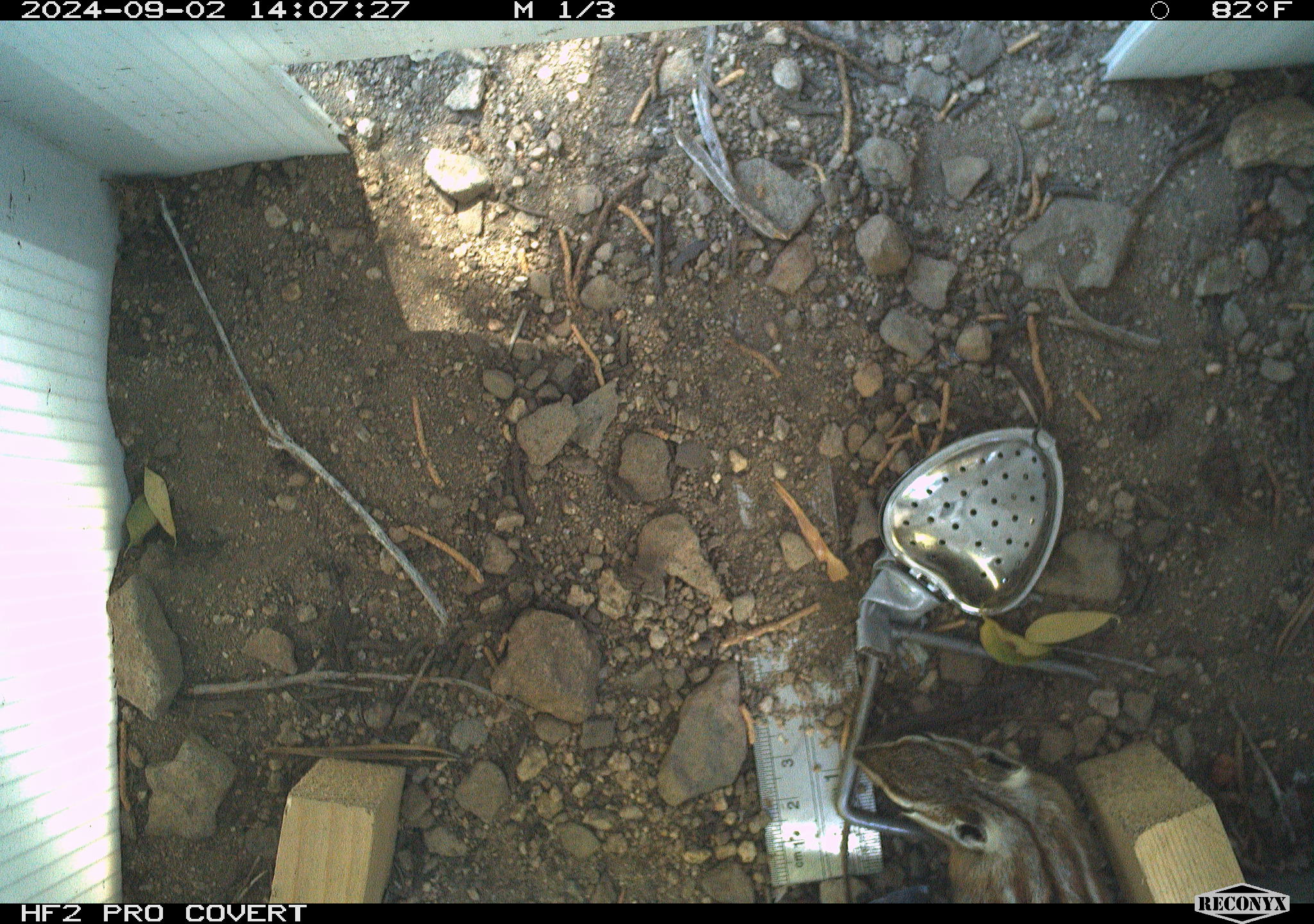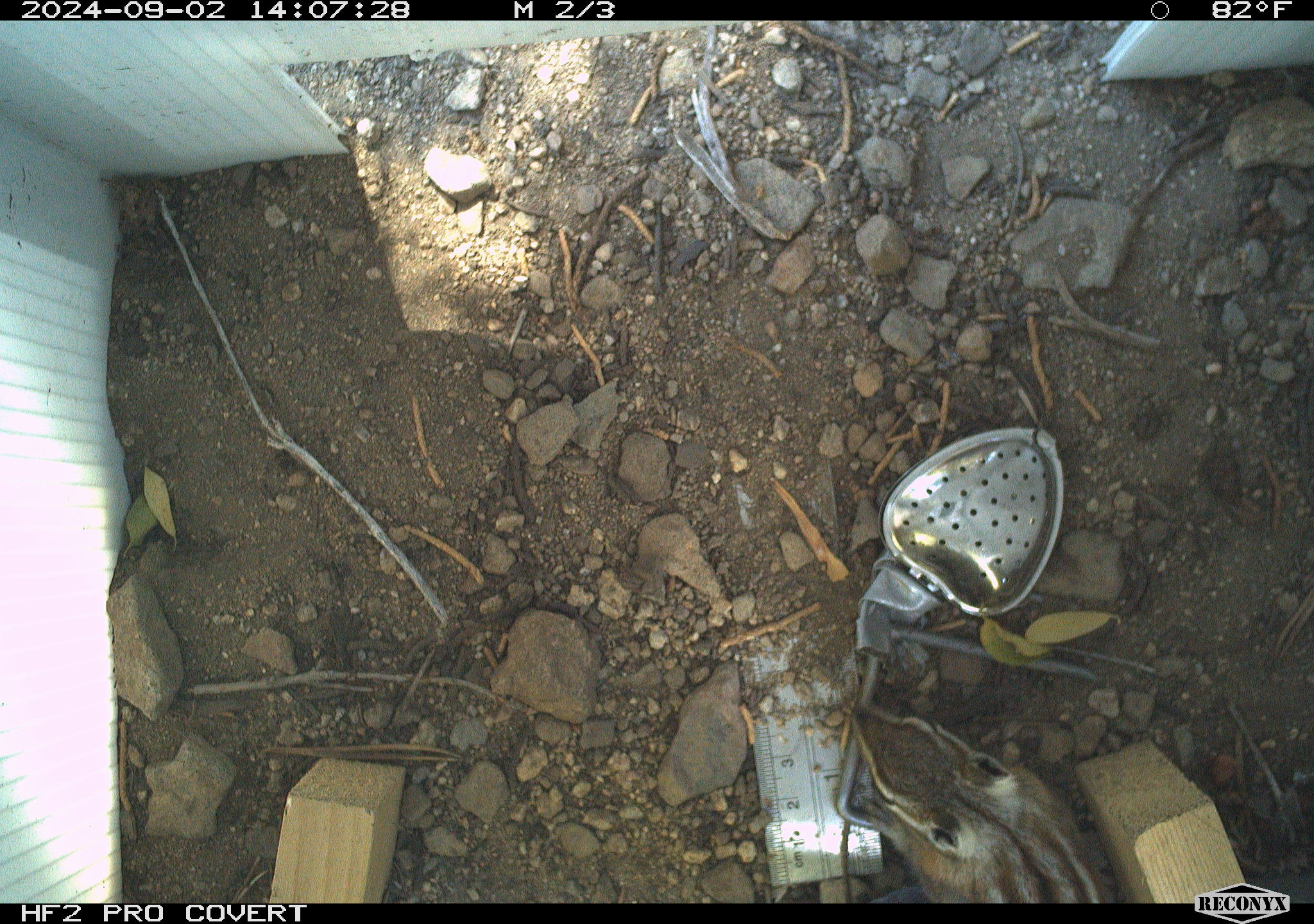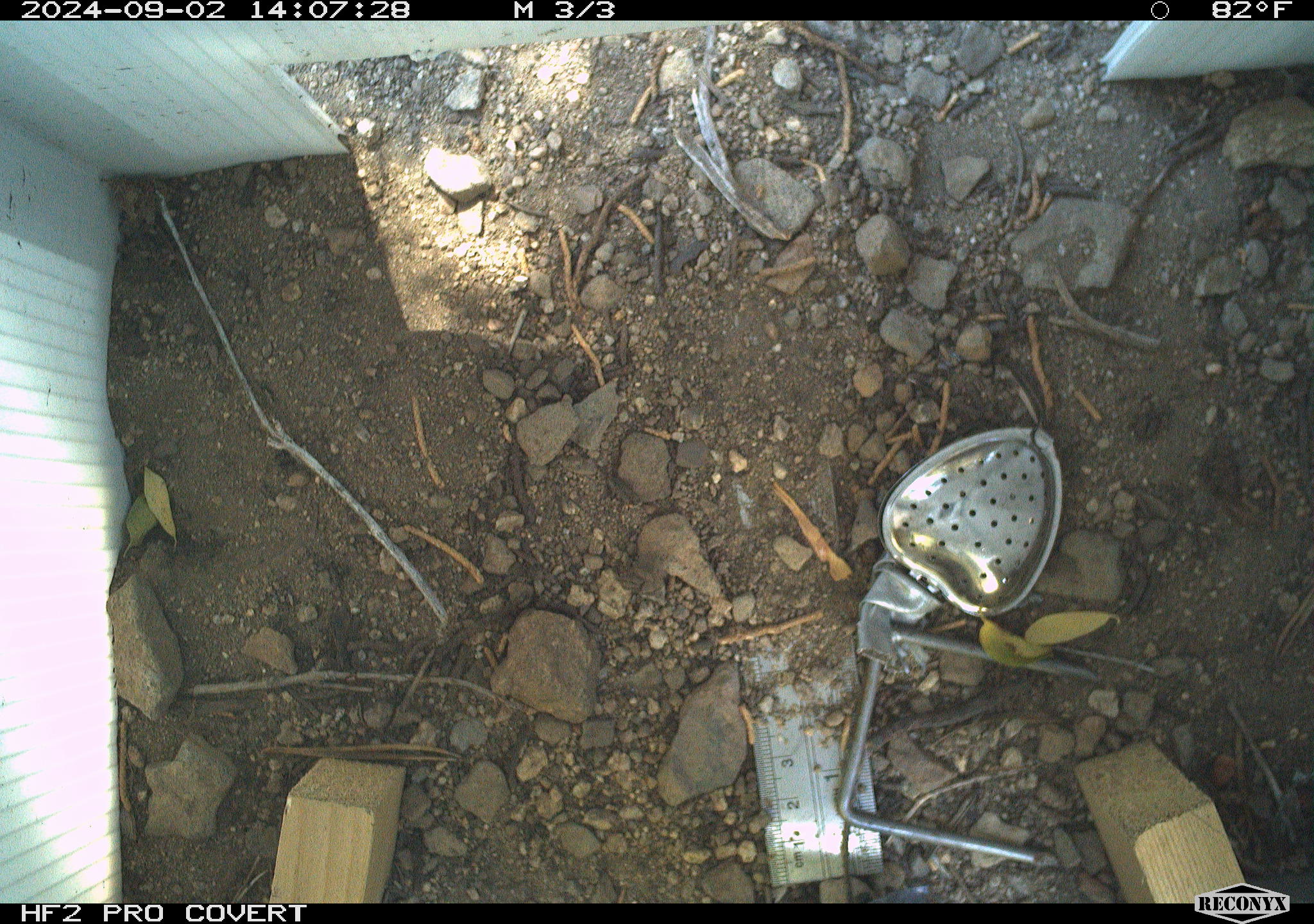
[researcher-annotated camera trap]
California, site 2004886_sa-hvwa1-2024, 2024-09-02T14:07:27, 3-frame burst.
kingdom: Animalia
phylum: Chordata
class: Mammalia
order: Rodentia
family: Sciuridae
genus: Neotamias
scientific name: Neotamias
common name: western chipmunks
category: neotamias species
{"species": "neotamias species (western chipmunks) (Neotamias)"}